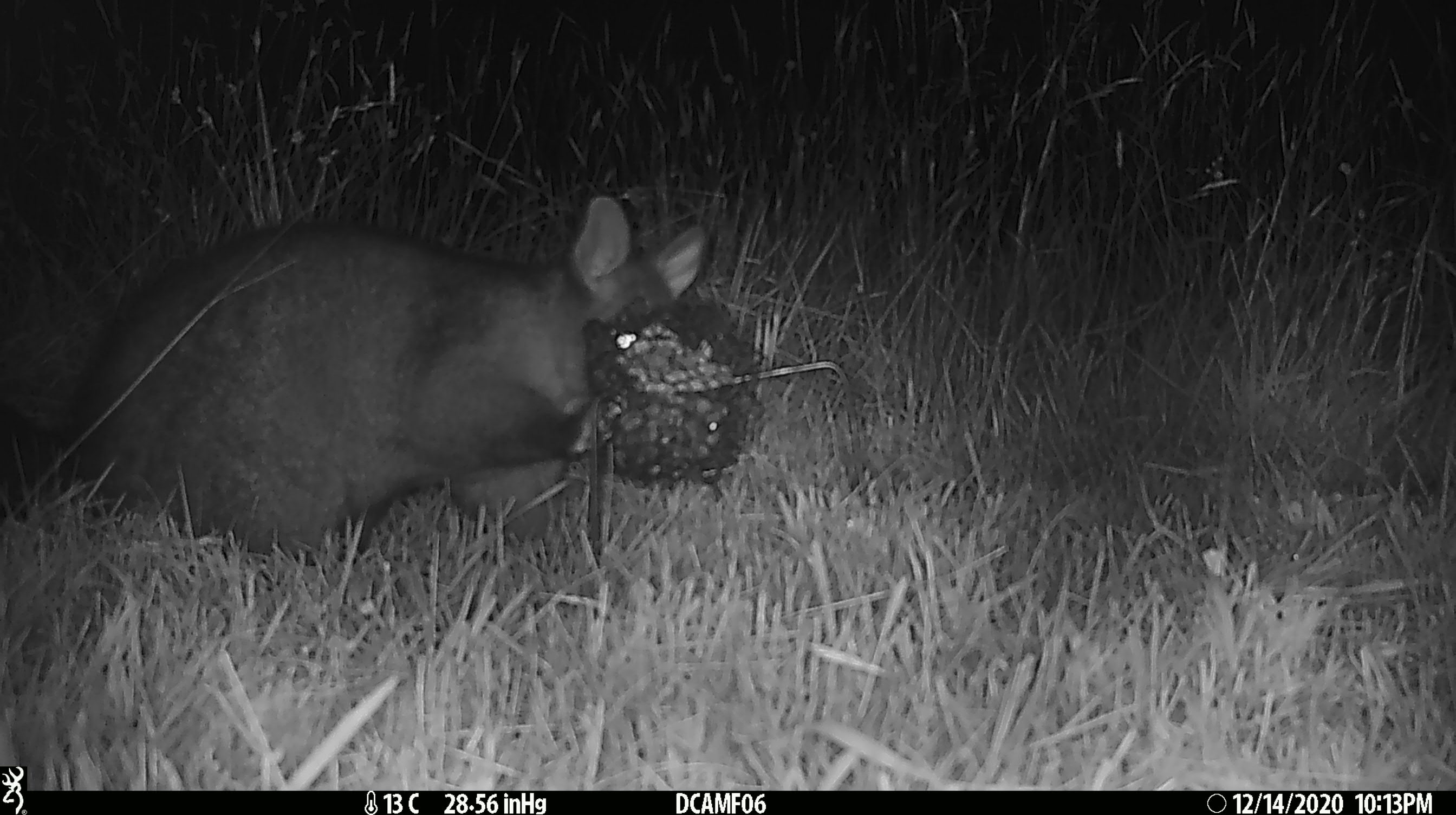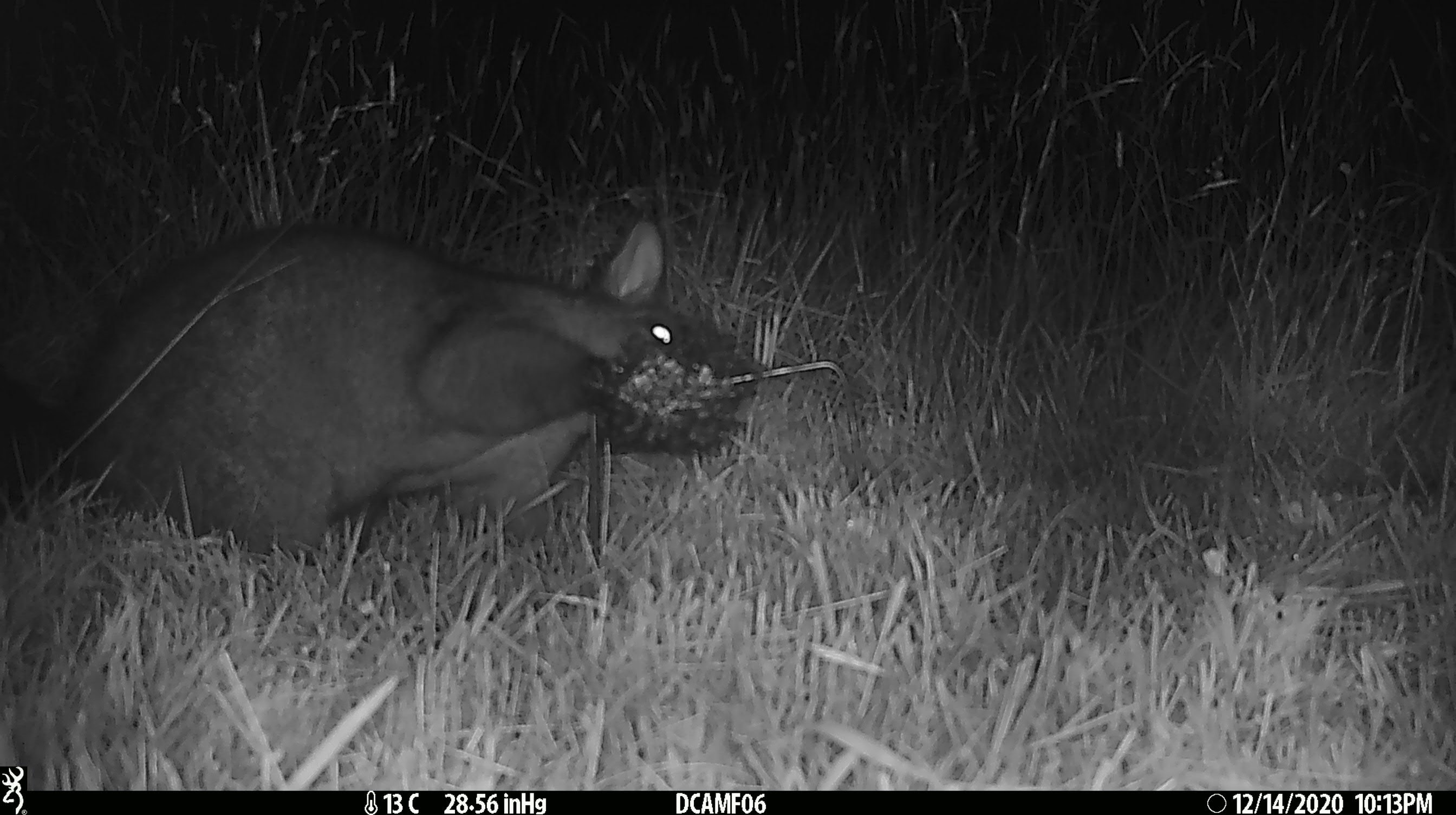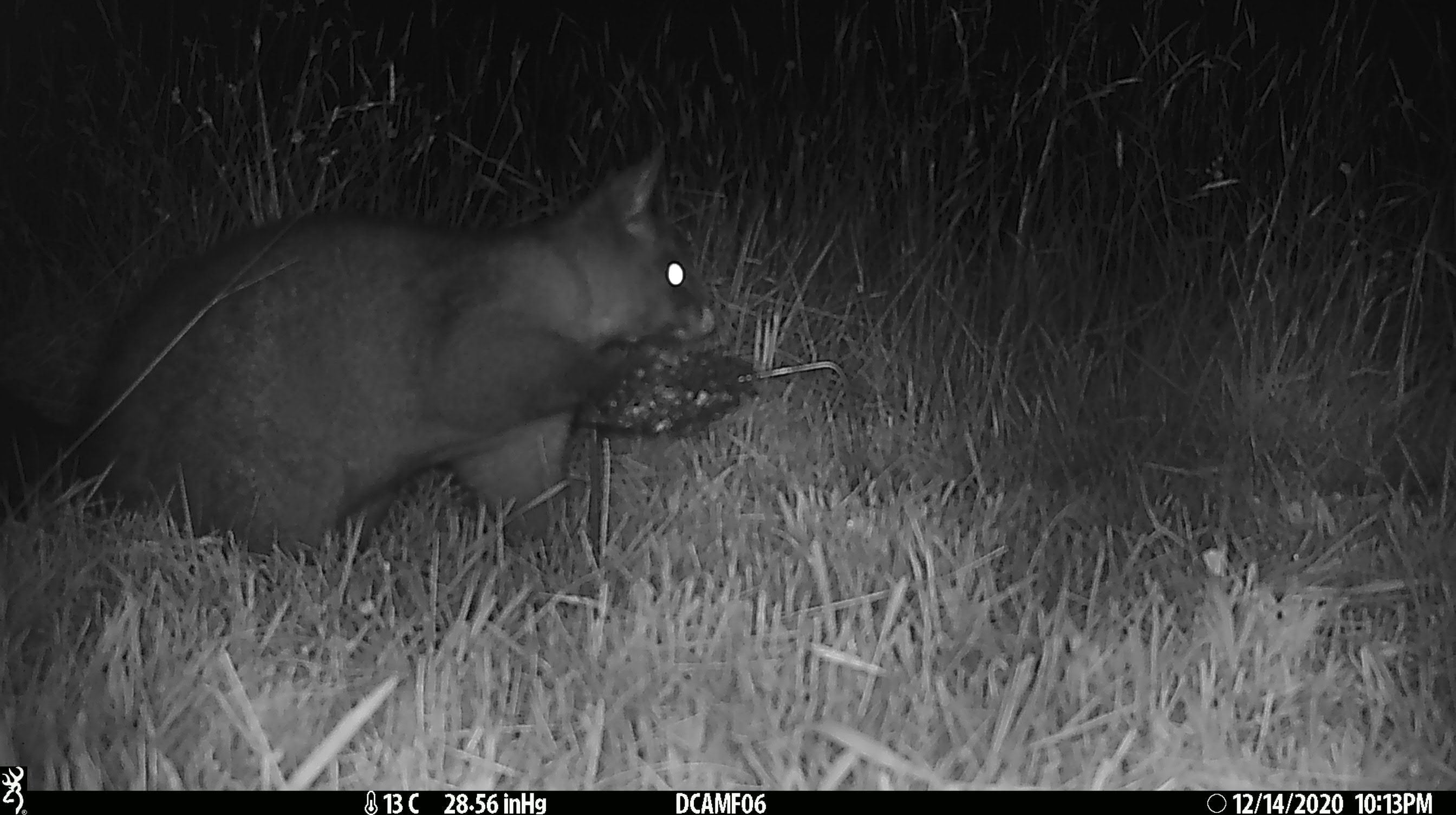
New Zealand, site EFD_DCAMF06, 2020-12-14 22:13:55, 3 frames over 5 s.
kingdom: Animalia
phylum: Chordata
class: Mammalia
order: Diprotodontia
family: Phalangeridae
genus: Trichosurus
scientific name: Trichosurus vulpecula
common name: common brushtail possum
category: possum